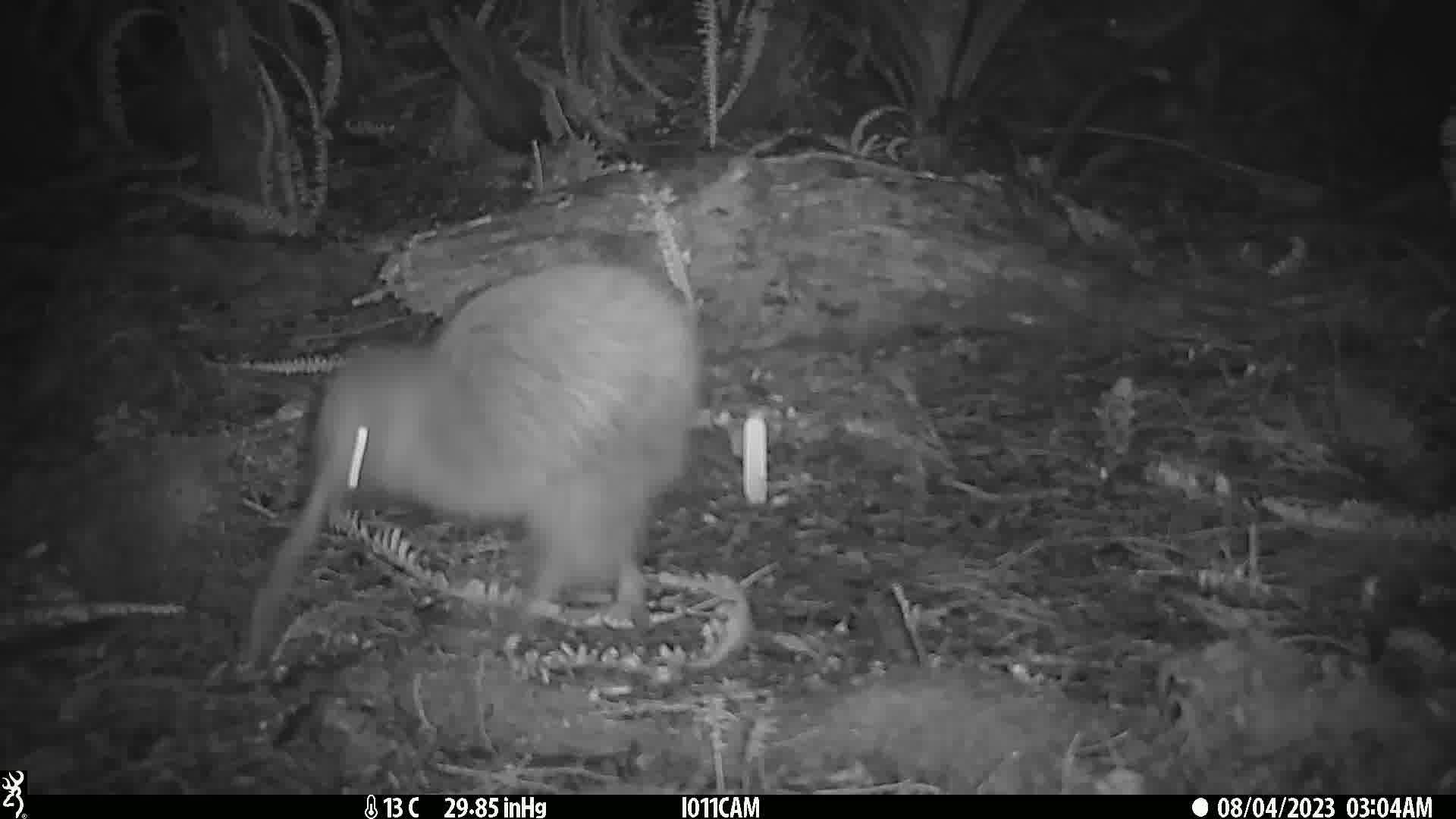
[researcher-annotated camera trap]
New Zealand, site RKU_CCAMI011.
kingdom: Animalia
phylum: Chordata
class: Aves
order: Apterygiformes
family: Apterygidae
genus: Apteryx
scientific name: Apteryx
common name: kiwi